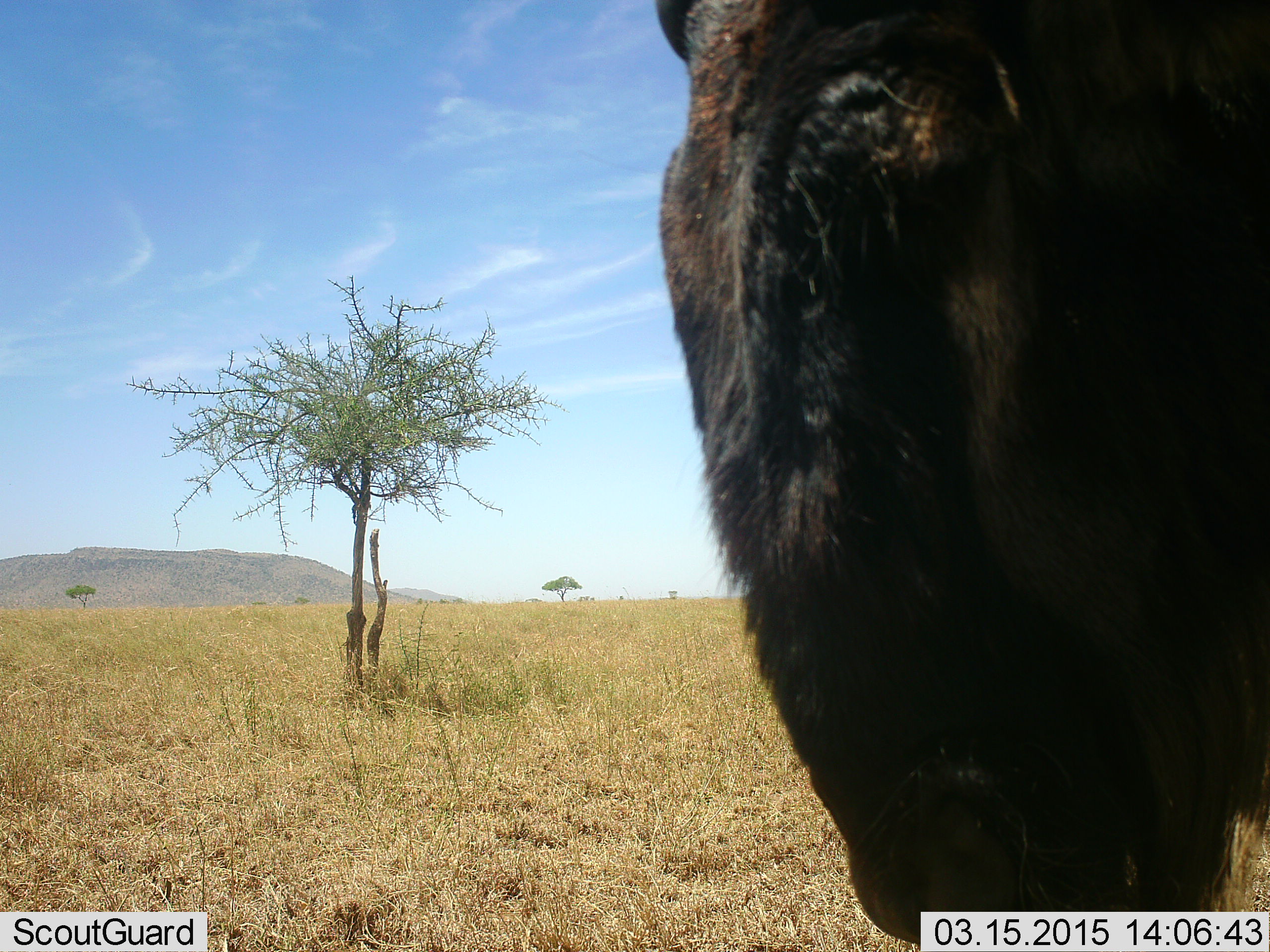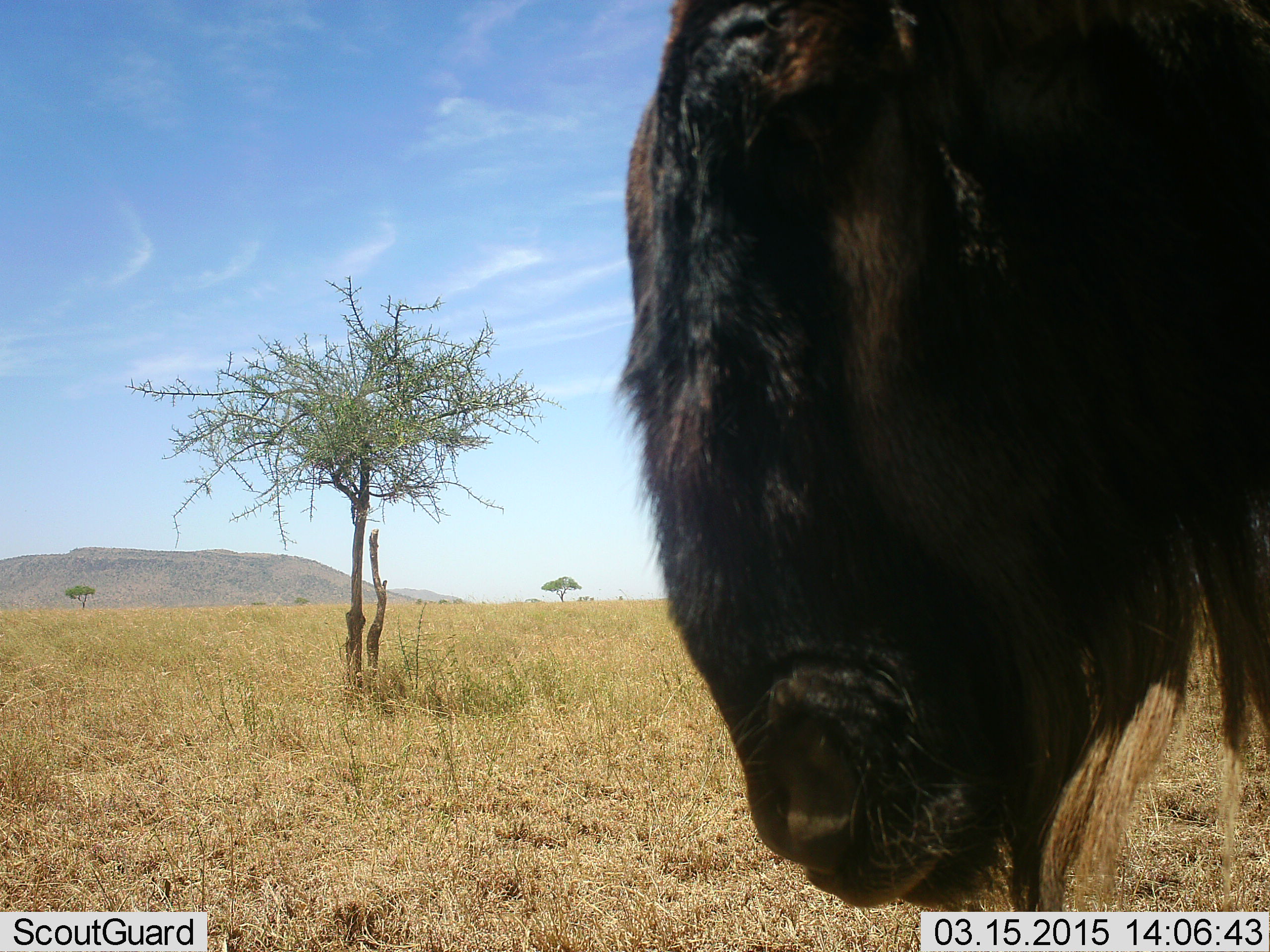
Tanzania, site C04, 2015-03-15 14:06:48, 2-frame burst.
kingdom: Animalia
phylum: Chordata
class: Mammalia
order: Artiodactyla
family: Bovidae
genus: Connochaetes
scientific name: Connochaetes taurinus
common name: blue wildebeest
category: wildebeest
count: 1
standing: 100%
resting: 0%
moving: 0%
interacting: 0%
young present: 0%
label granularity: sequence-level